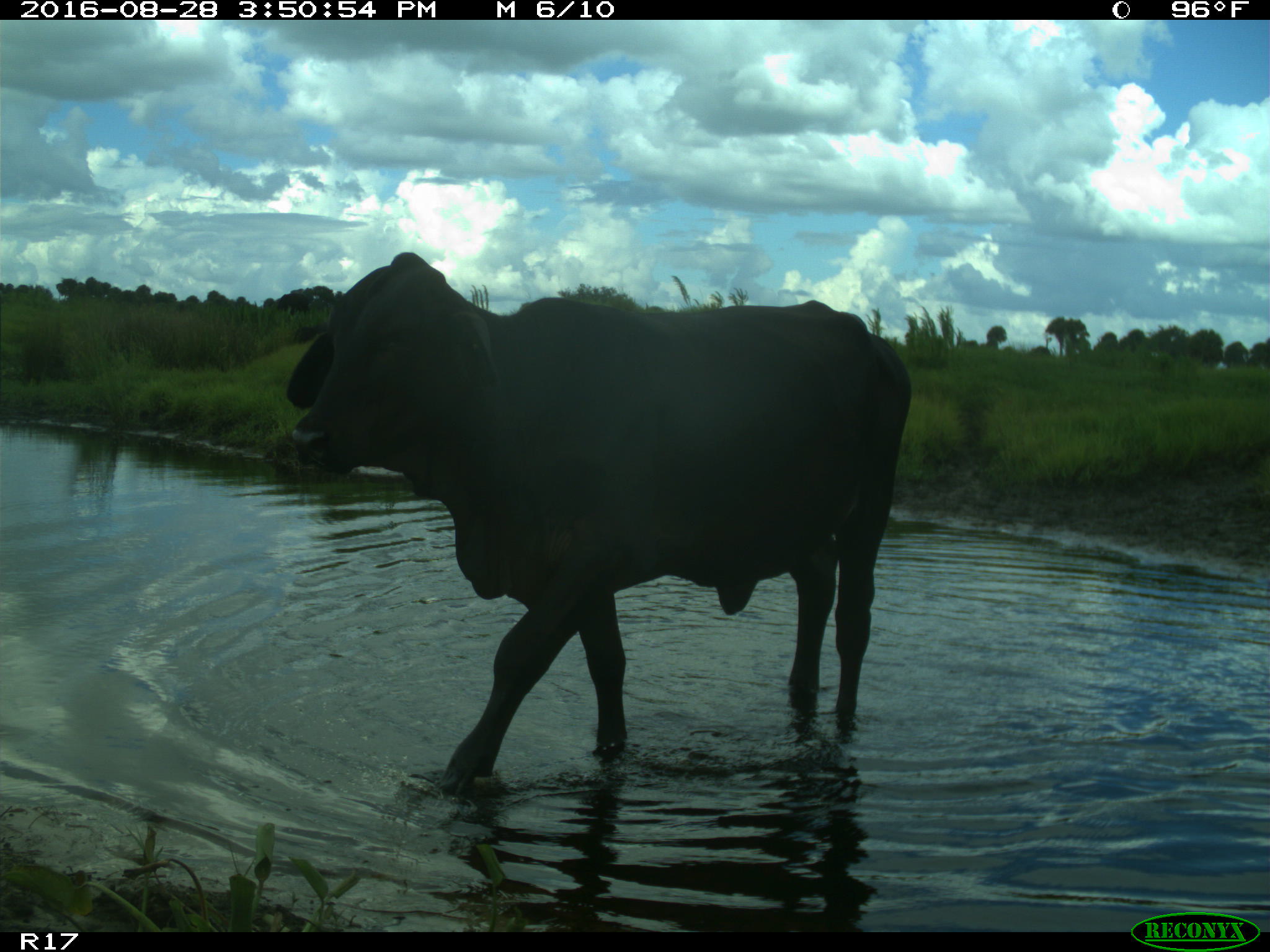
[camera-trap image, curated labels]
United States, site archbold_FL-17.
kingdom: Animalia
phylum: Chordata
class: Mammalia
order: Artiodactyla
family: Bovidae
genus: Bos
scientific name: Bos taurus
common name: domestic cow